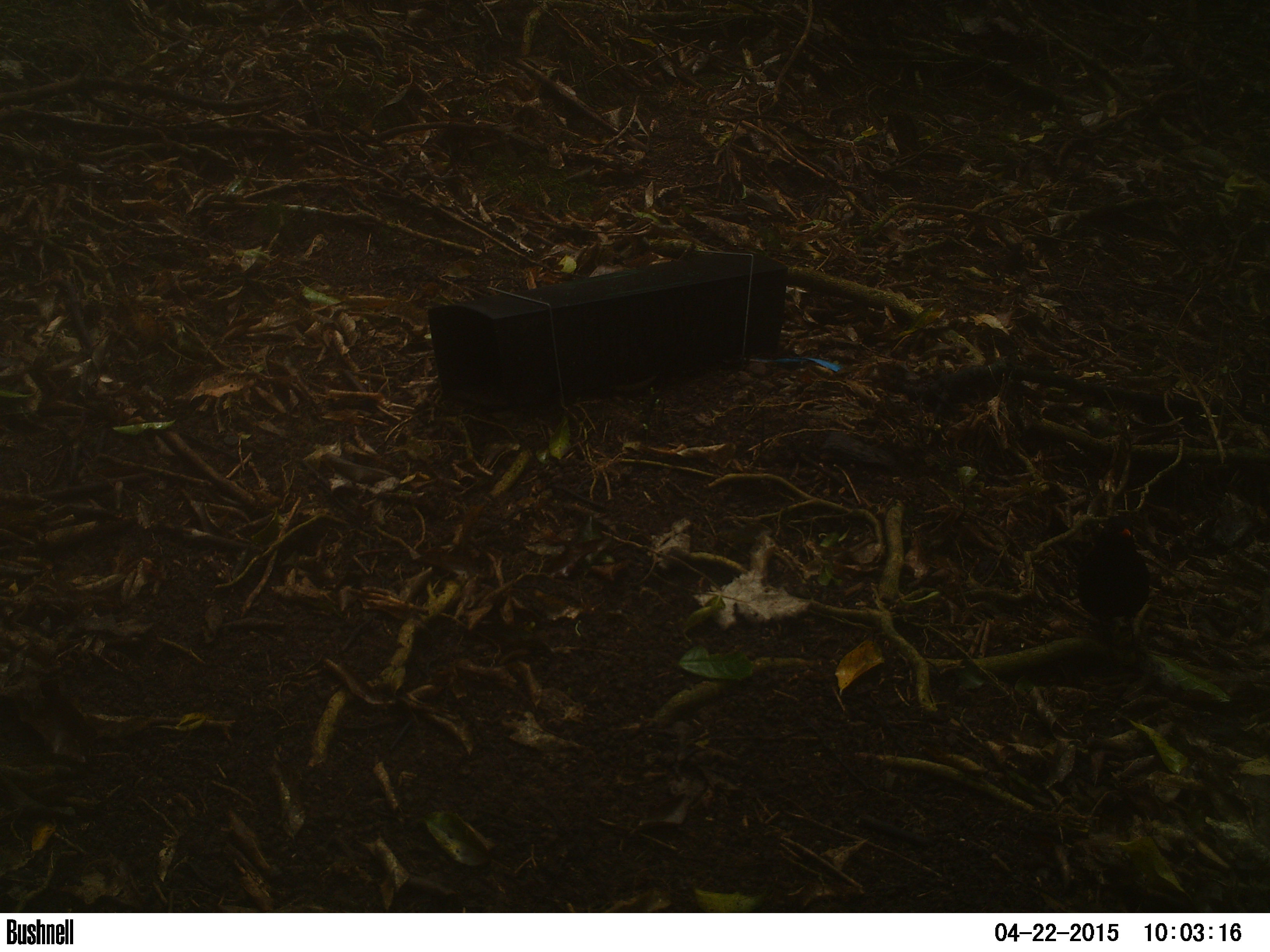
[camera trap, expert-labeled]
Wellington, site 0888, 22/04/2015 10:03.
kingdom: Animalia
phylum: Chordata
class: Aves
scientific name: Aves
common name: bird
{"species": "bird (Aves)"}